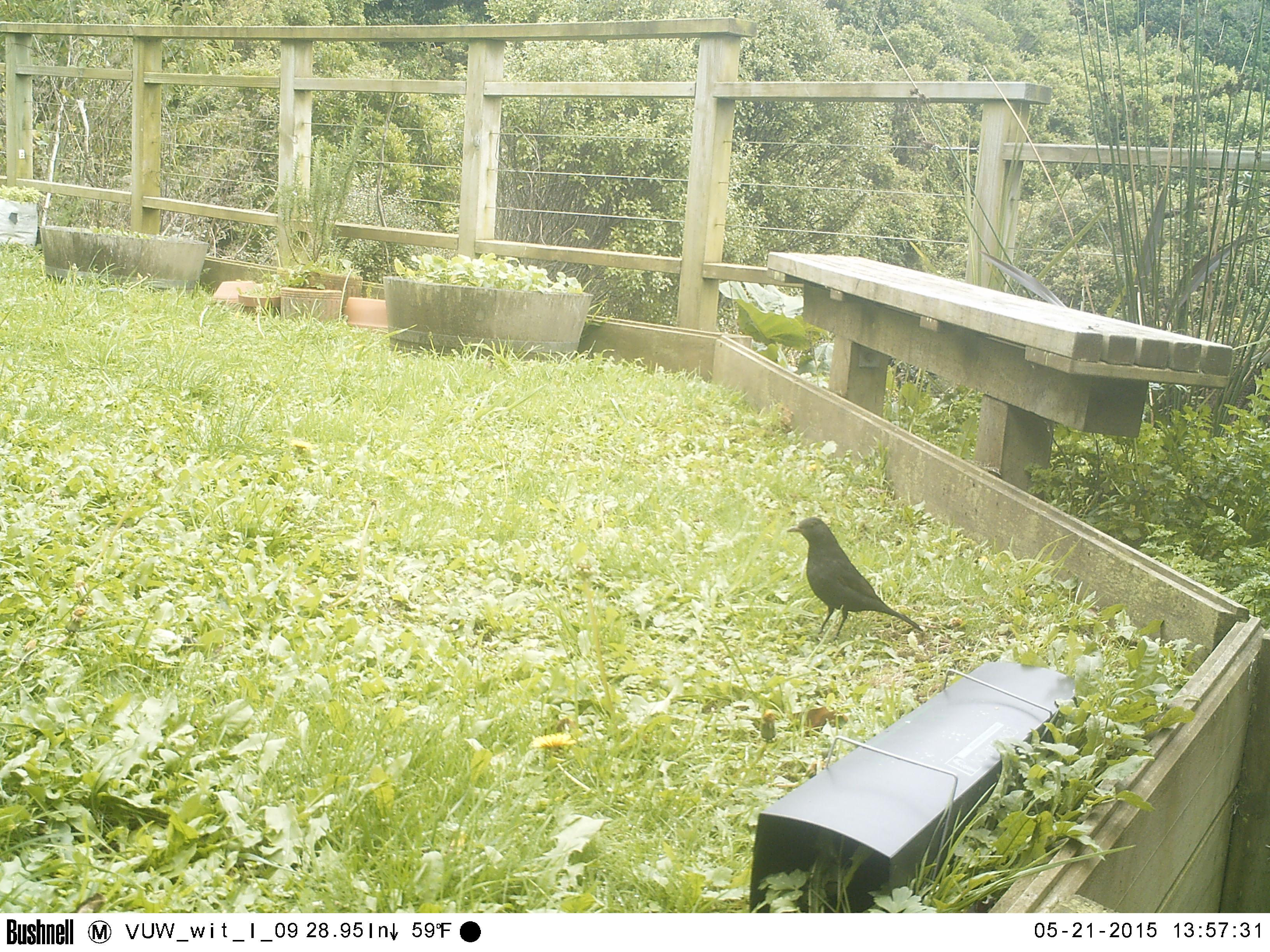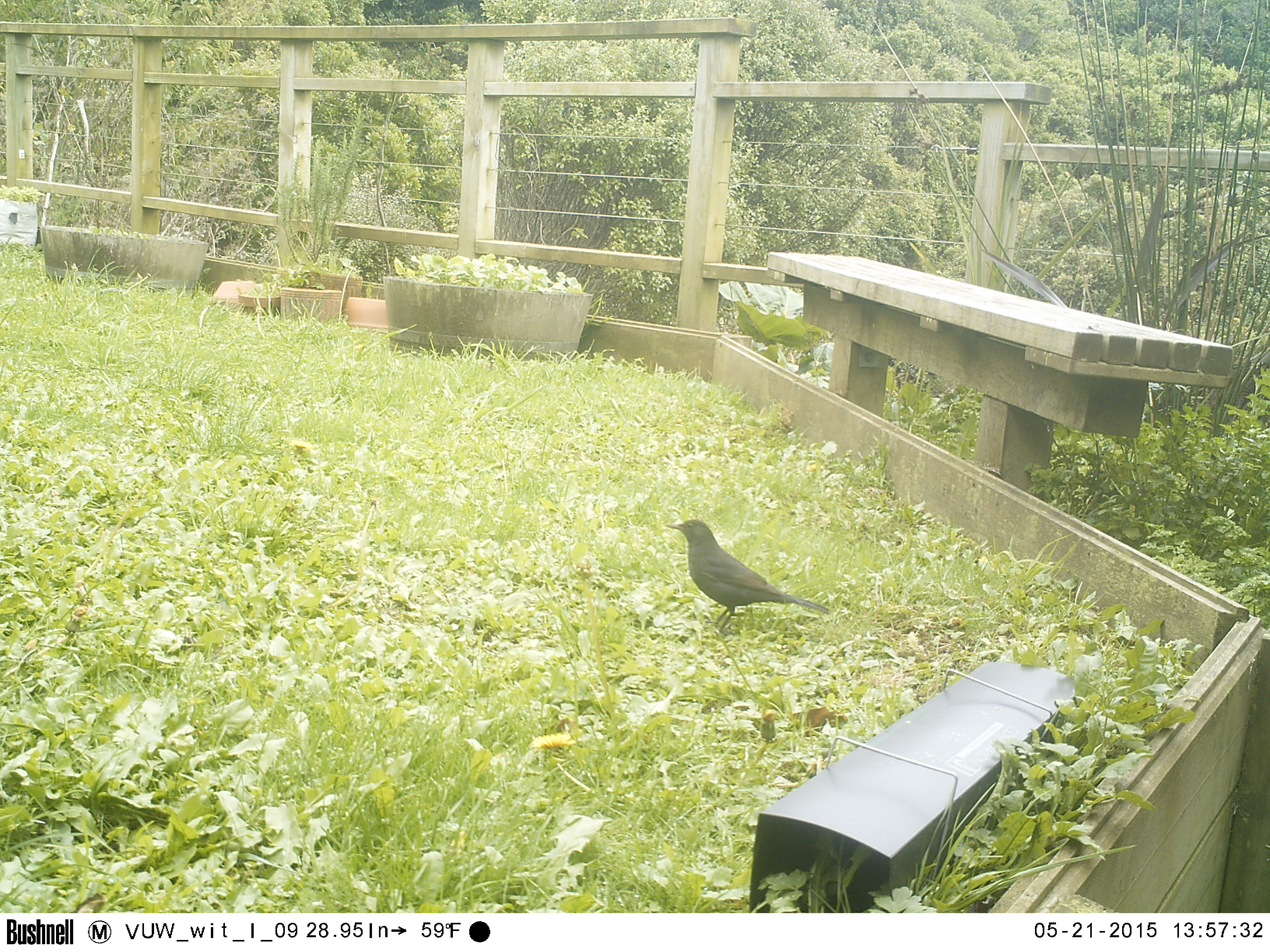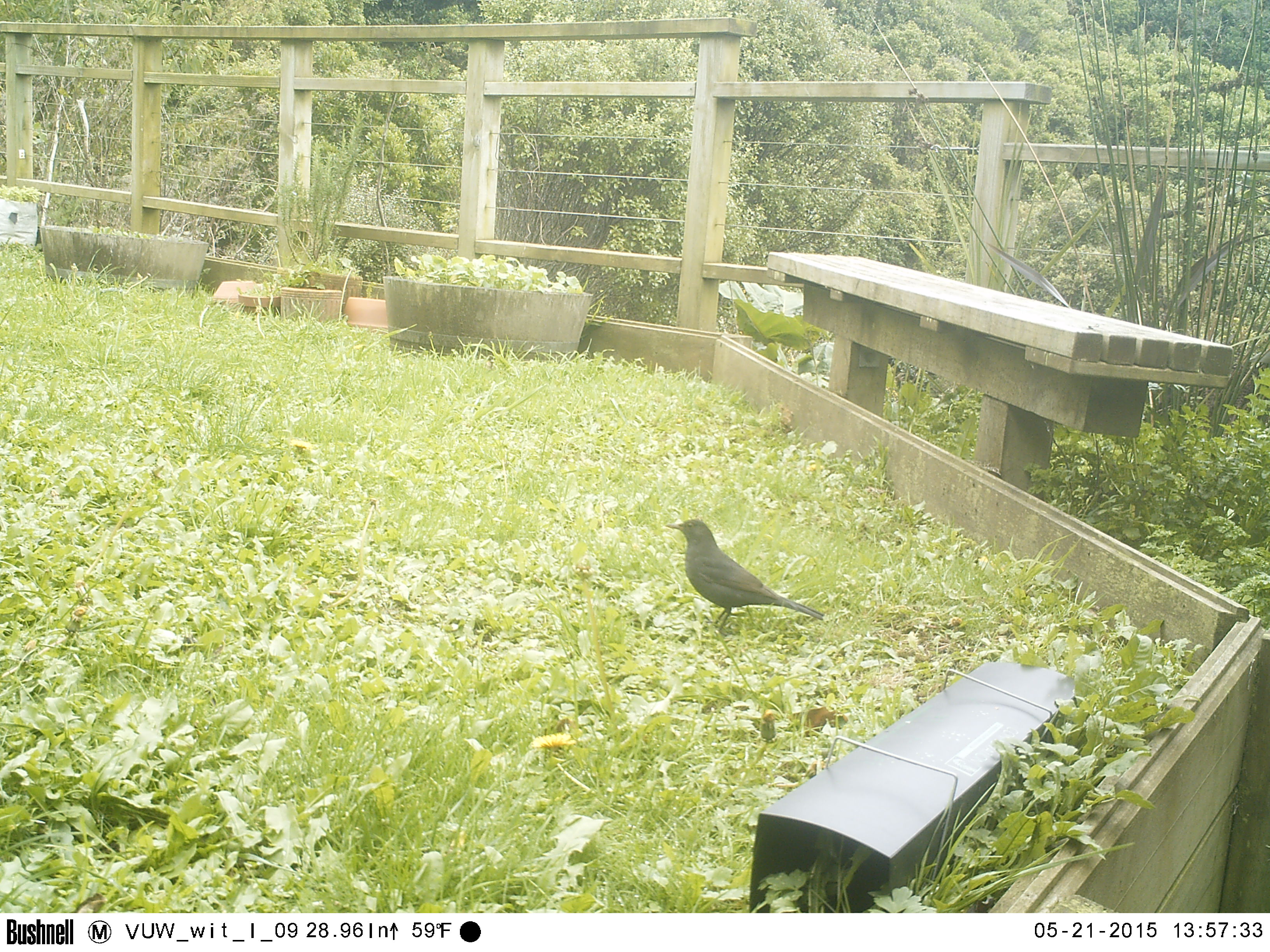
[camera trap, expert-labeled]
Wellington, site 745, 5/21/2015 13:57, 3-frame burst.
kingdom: Animalia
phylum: Chordata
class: Aves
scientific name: Aves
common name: bird